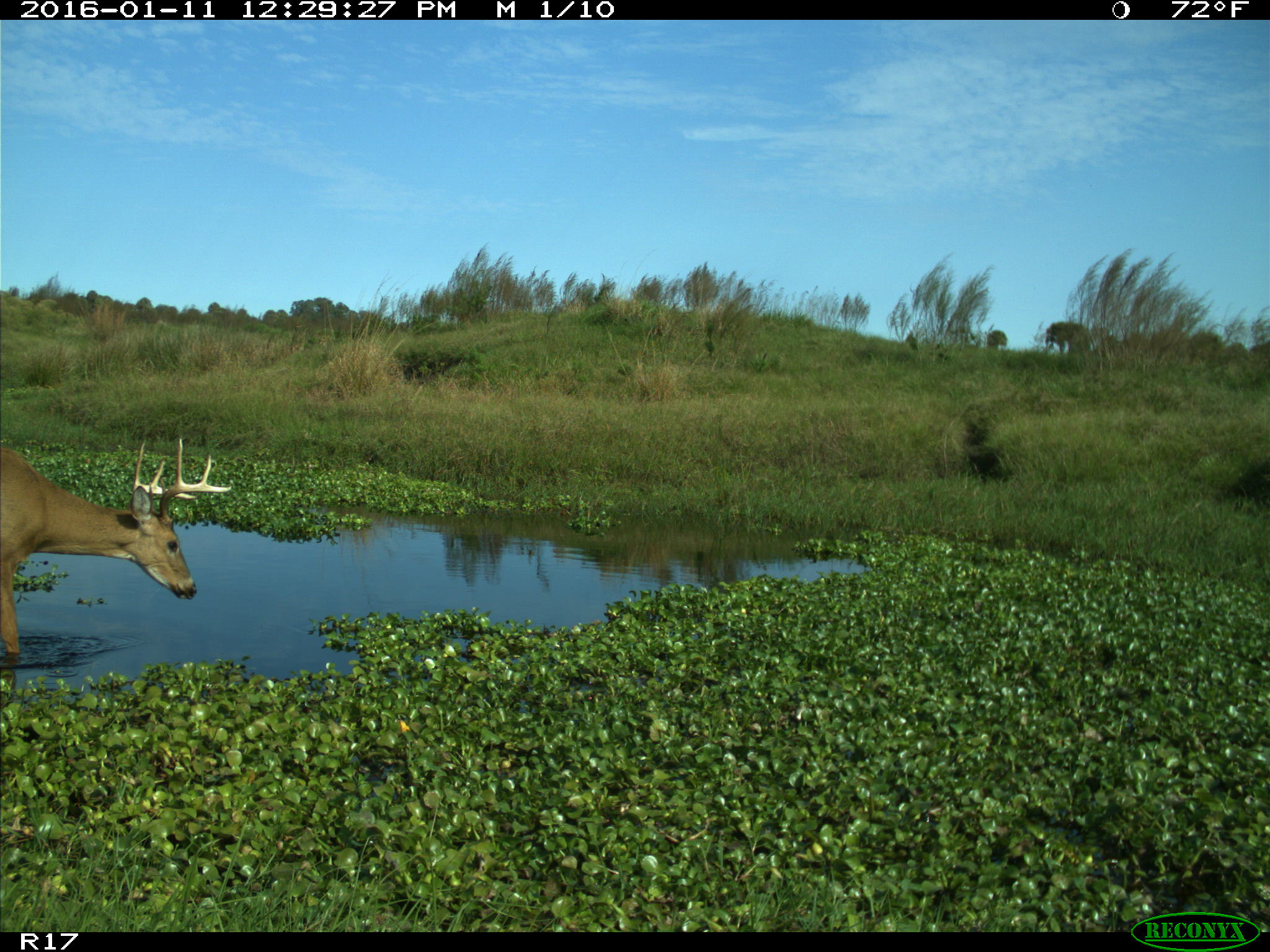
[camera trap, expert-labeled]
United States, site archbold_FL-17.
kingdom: Animalia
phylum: Chordata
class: Mammalia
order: Artiodactyla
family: Cervidae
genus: Odocoileus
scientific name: Odocoileus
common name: deer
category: unidentified deer